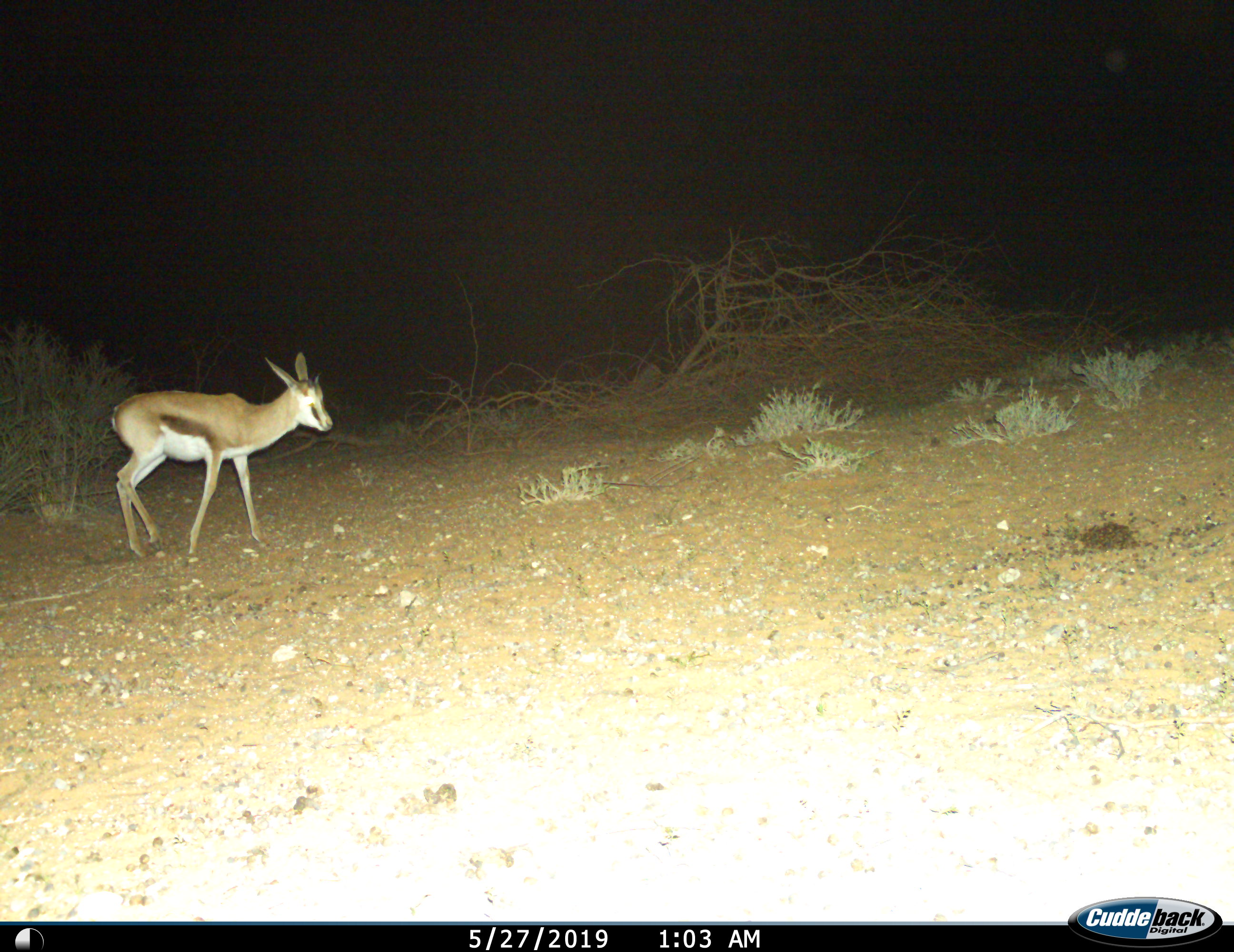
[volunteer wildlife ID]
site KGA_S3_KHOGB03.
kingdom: Animalia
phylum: Chordata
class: Mammalia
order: Artiodactyla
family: Bovidae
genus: Antidorcas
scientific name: Antidorcas marsupialis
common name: springbok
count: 1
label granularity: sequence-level